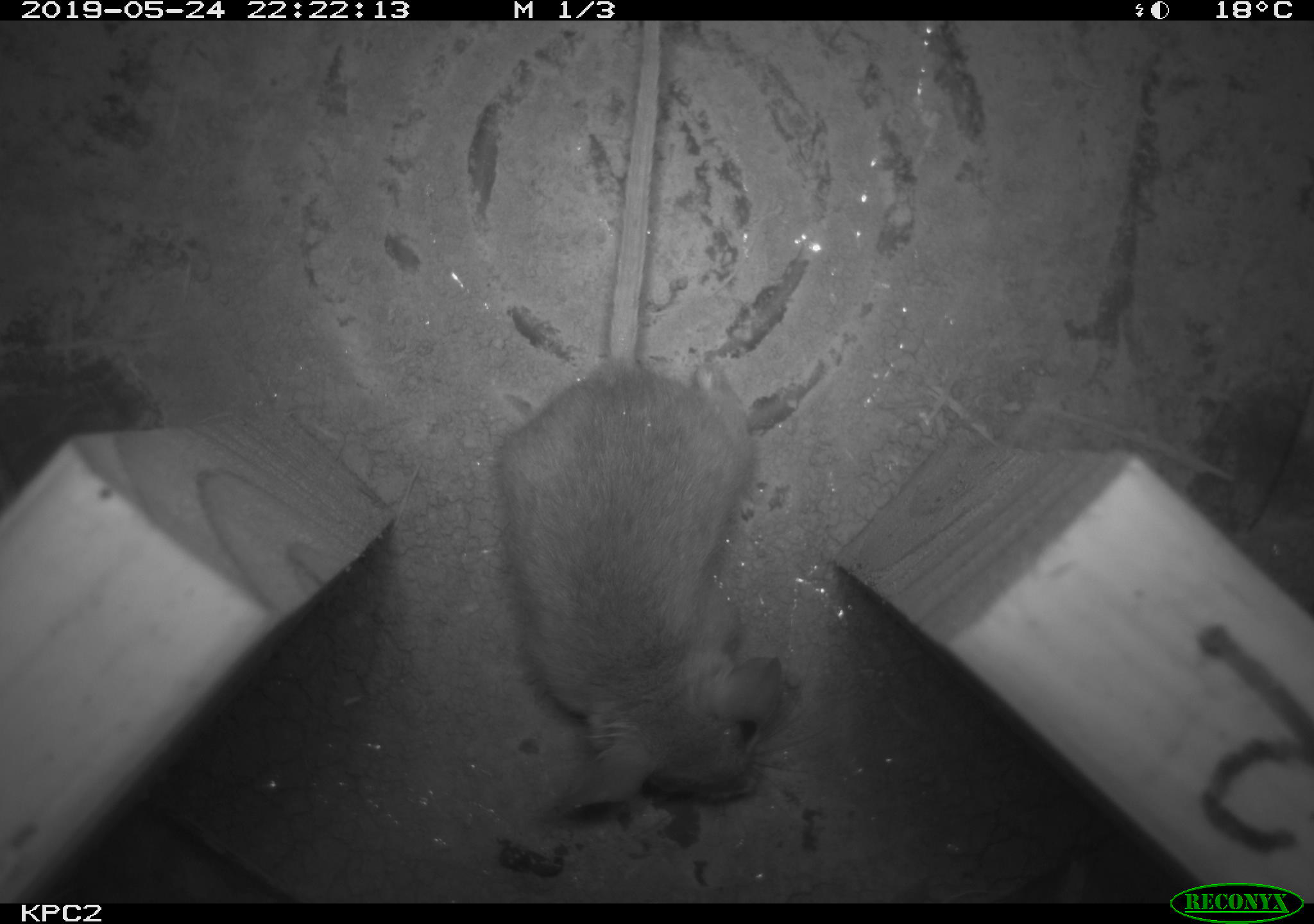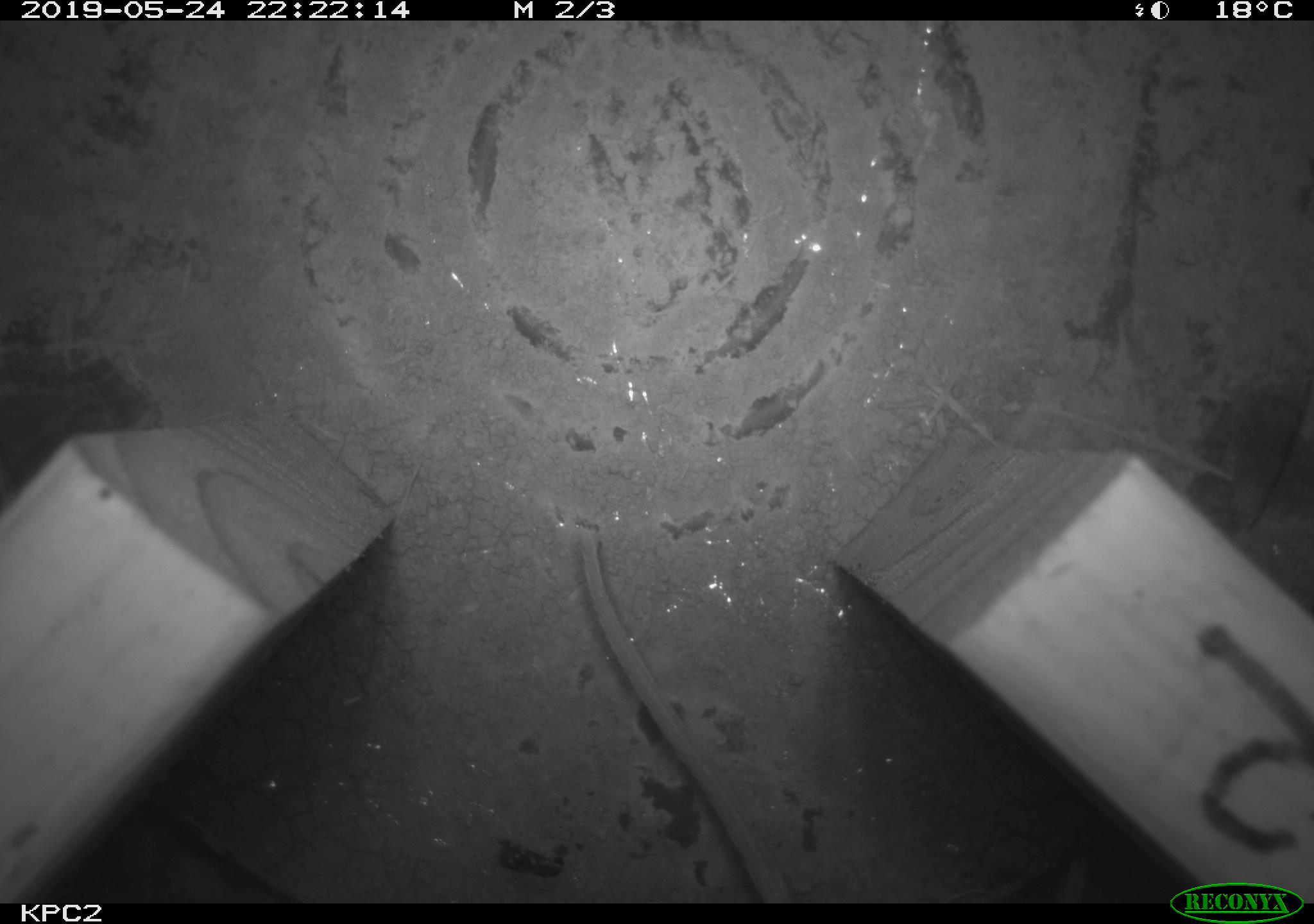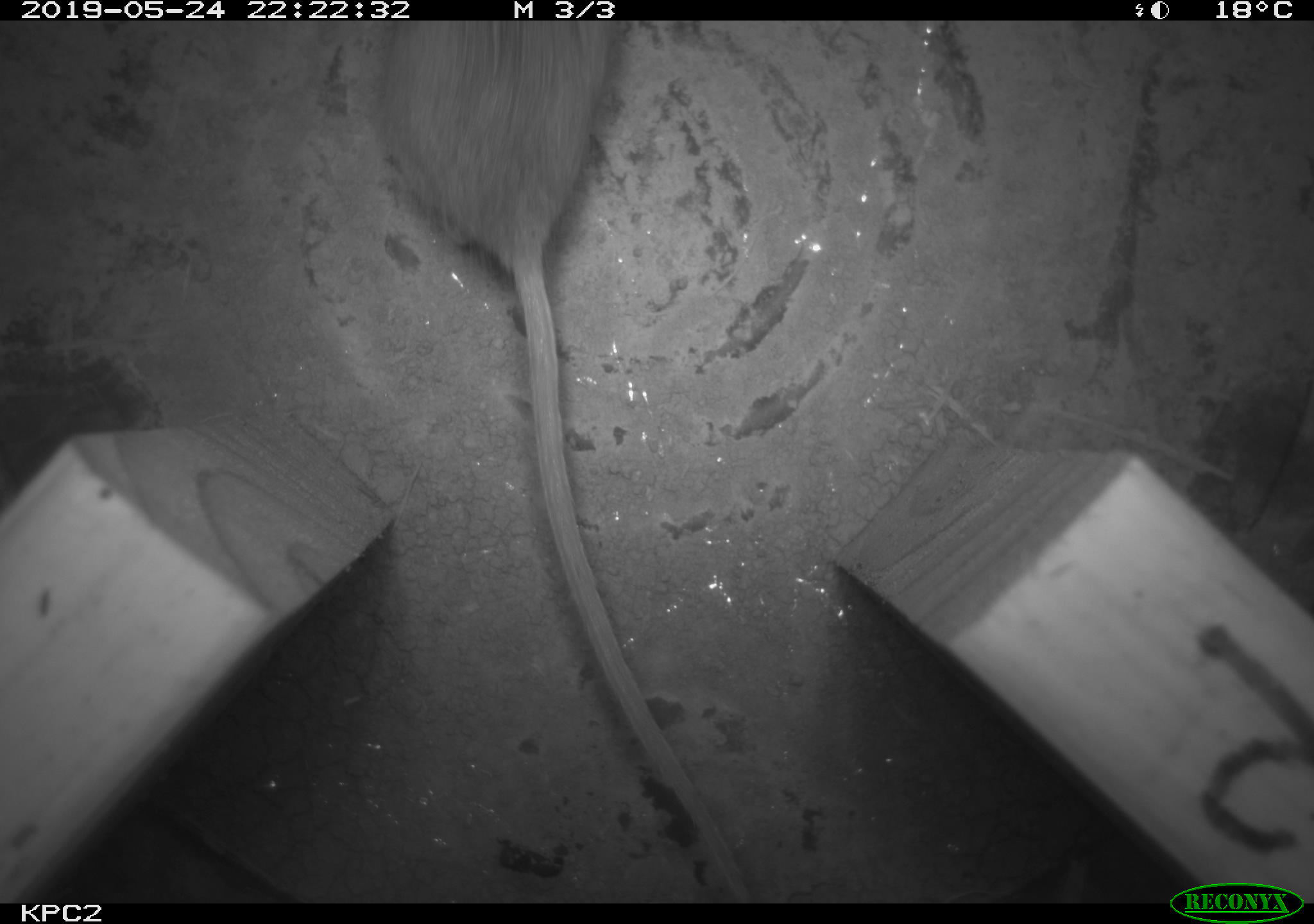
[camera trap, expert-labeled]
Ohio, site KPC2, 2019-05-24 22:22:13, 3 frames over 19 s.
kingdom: Animalia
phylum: Chordata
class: Mammalia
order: Rodentia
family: Cricetidae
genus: Peromyscus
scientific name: Peromyscus leucopus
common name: white-footed mouse